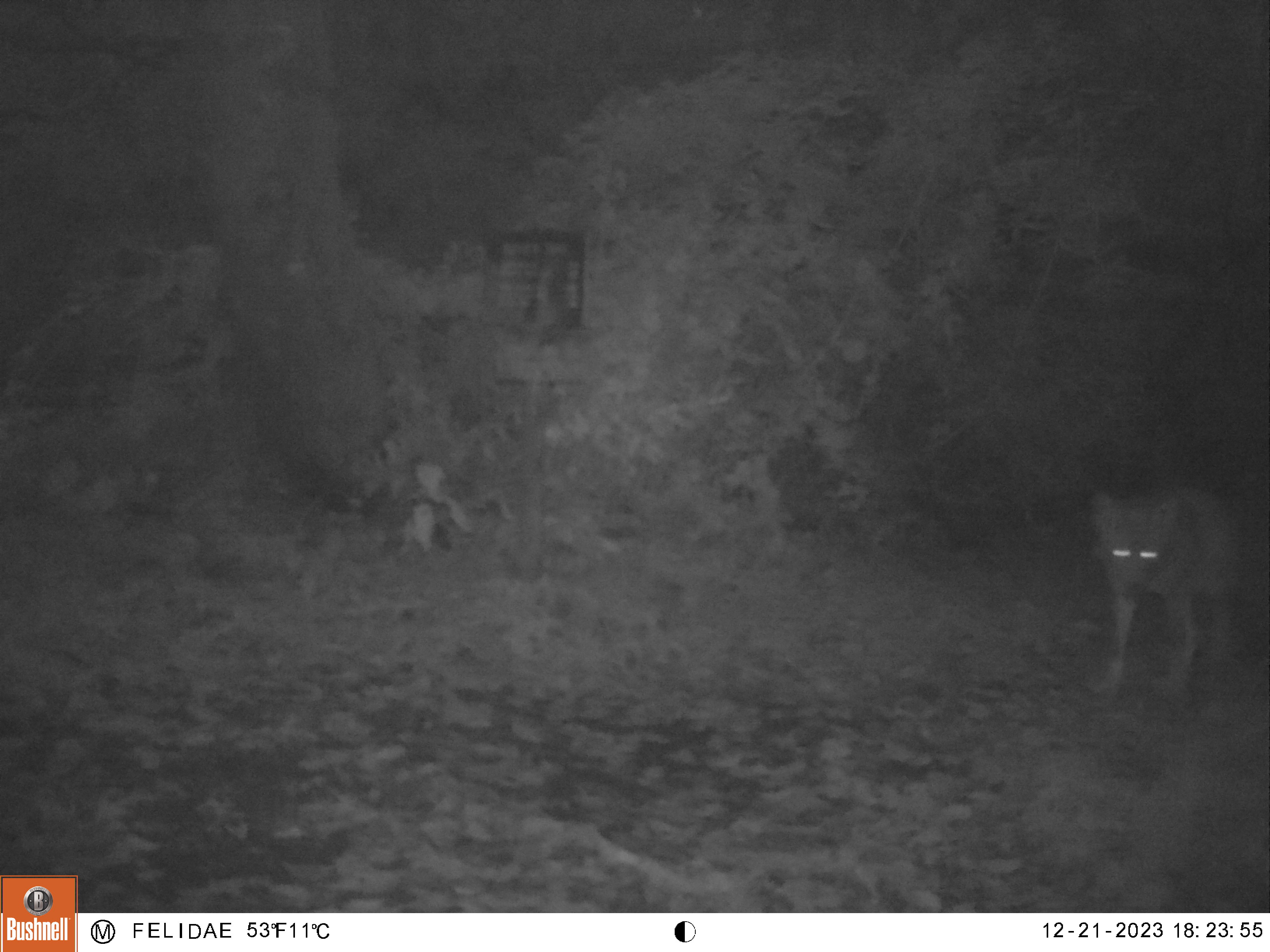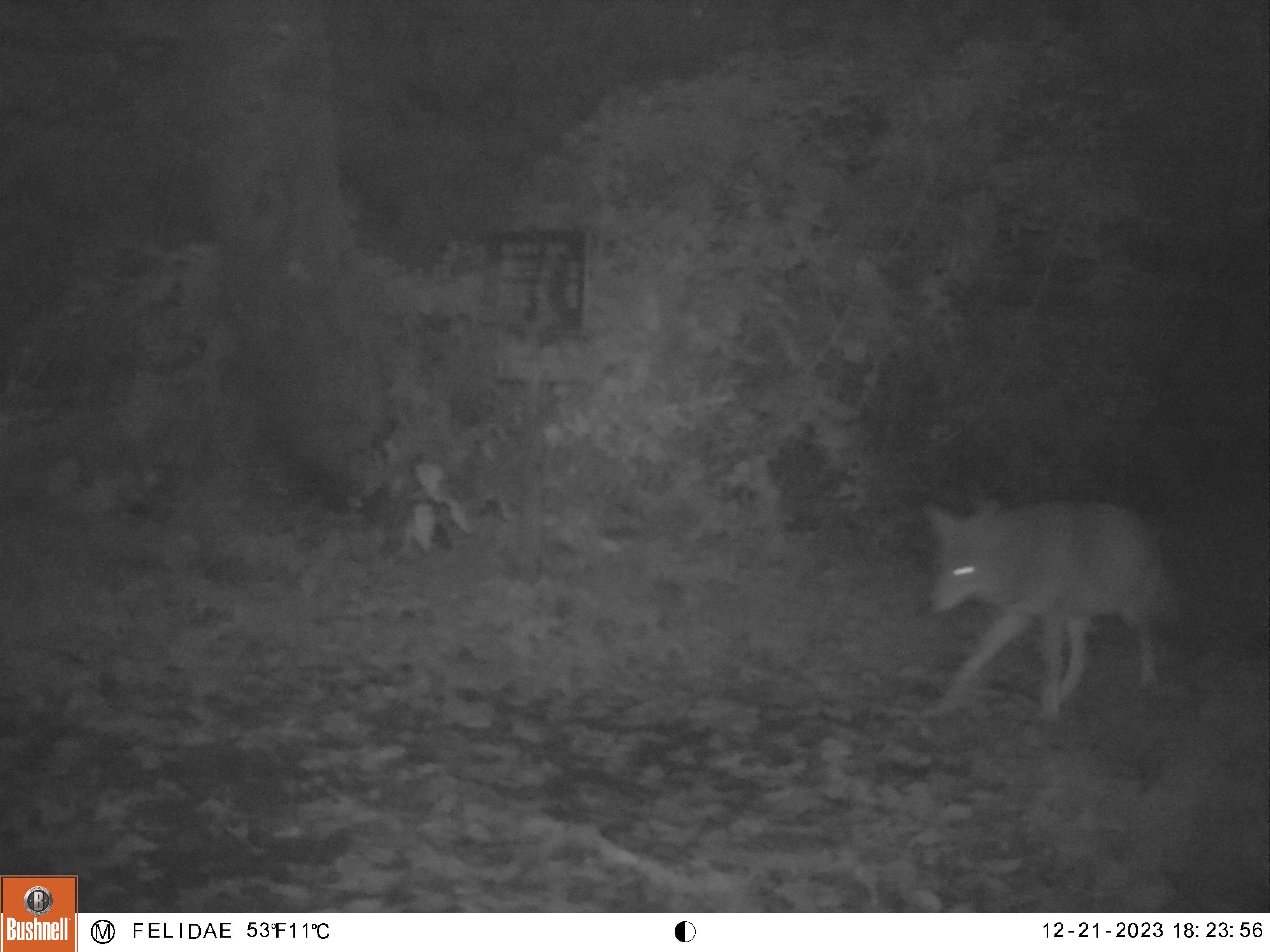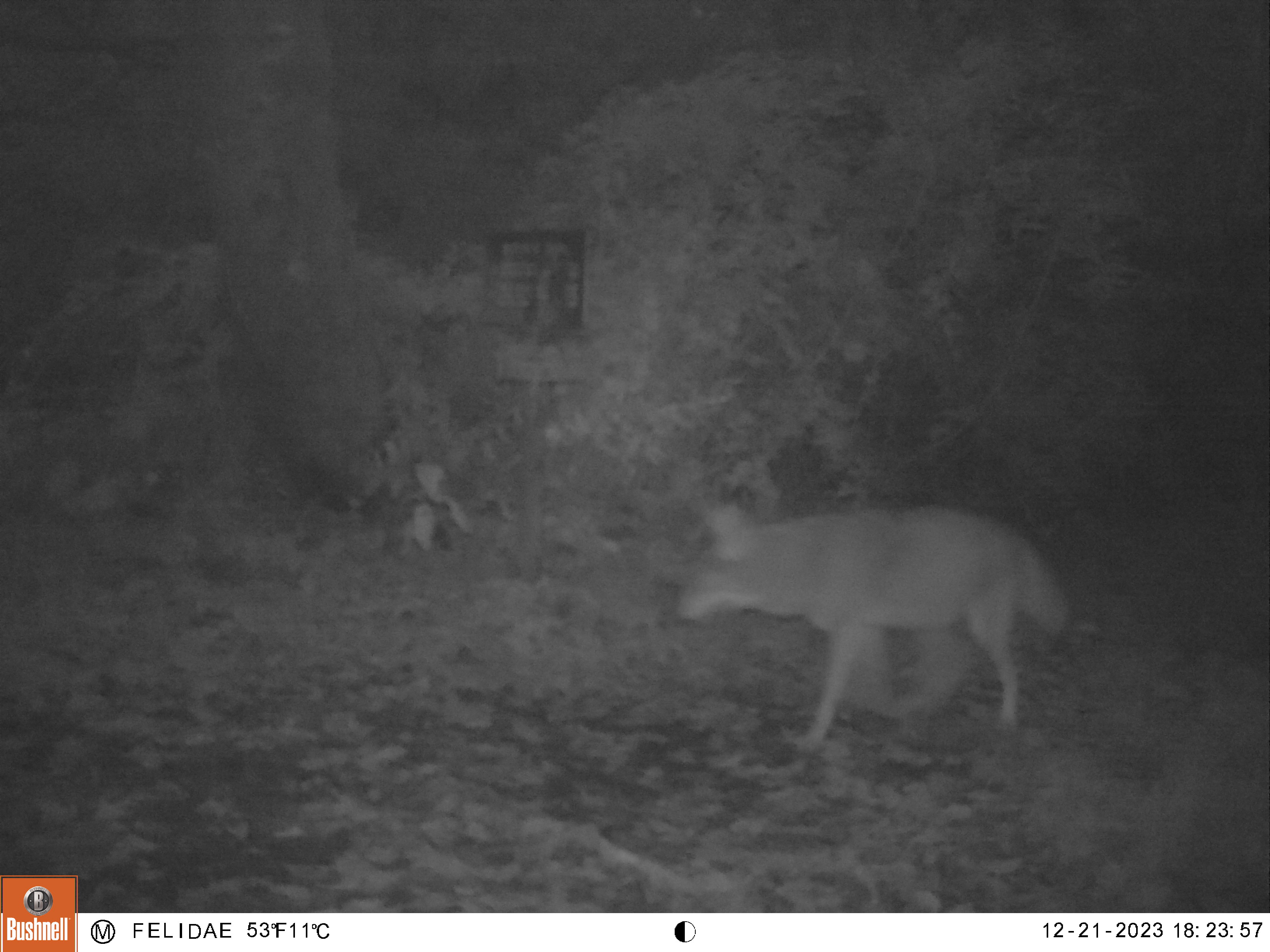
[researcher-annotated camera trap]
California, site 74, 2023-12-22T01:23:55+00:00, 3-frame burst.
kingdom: Animalia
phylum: Chordata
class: Mammalia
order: Carnivora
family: Canidae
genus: Canis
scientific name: Canis latrans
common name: coyote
Coyote (Canis latrans).